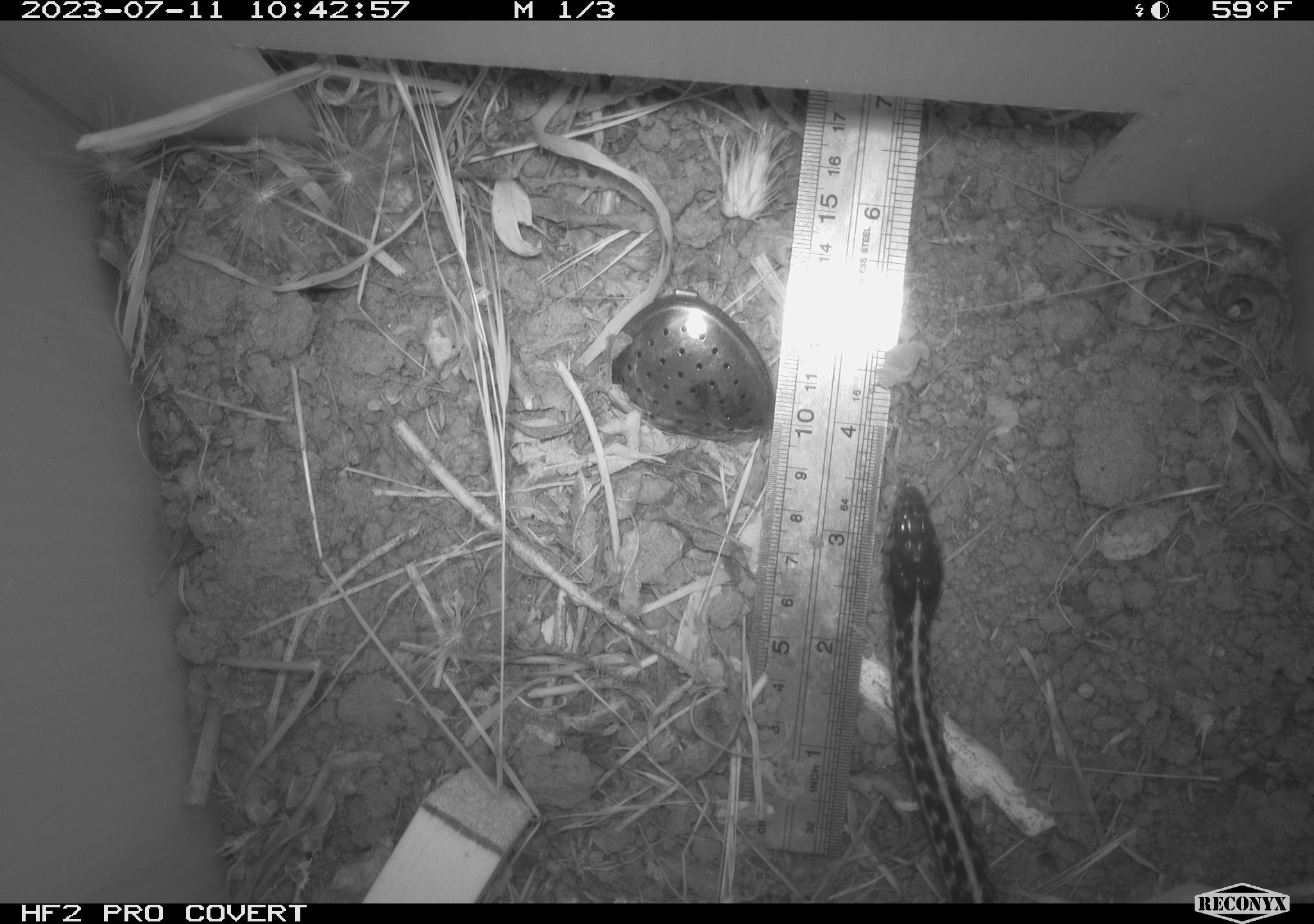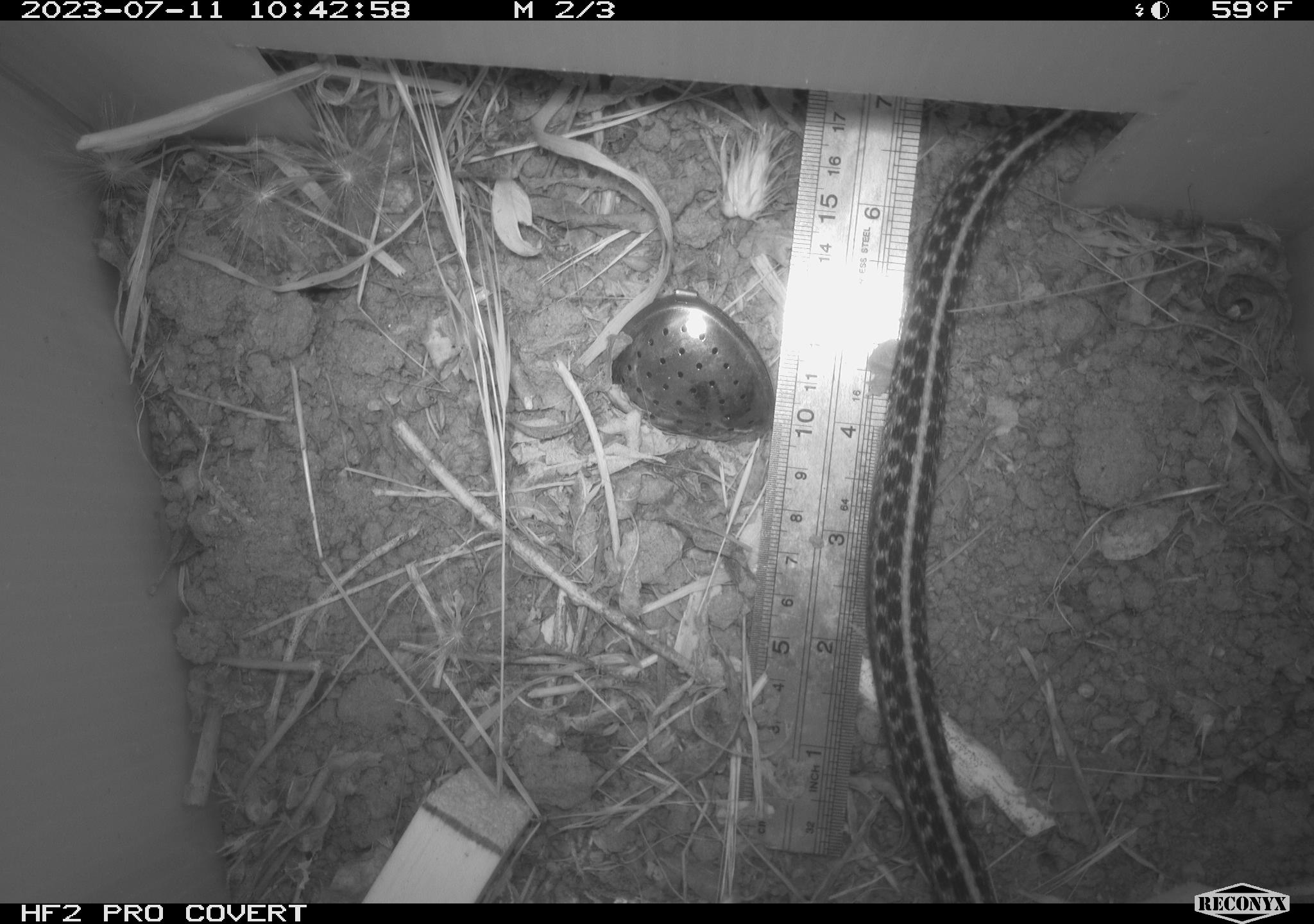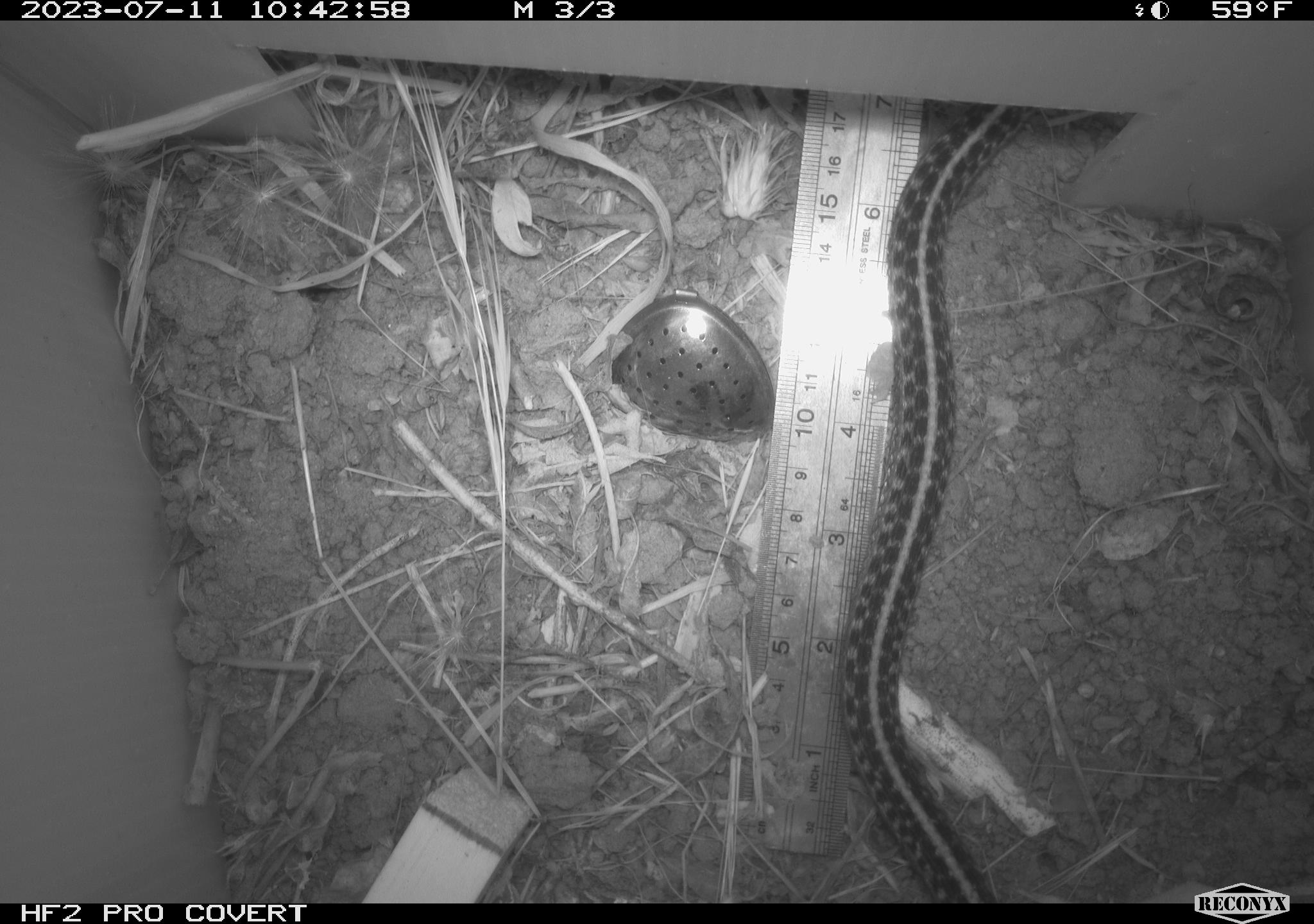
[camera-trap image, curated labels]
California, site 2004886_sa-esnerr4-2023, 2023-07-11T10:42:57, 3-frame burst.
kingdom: Animalia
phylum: Chordata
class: Reptilia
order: Squamata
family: Colubridae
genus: Thamnophis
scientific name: Thamnophis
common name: american gartersnakes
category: thamnophis species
Thamnophis species (american gartersnakes) (Thamnophis).